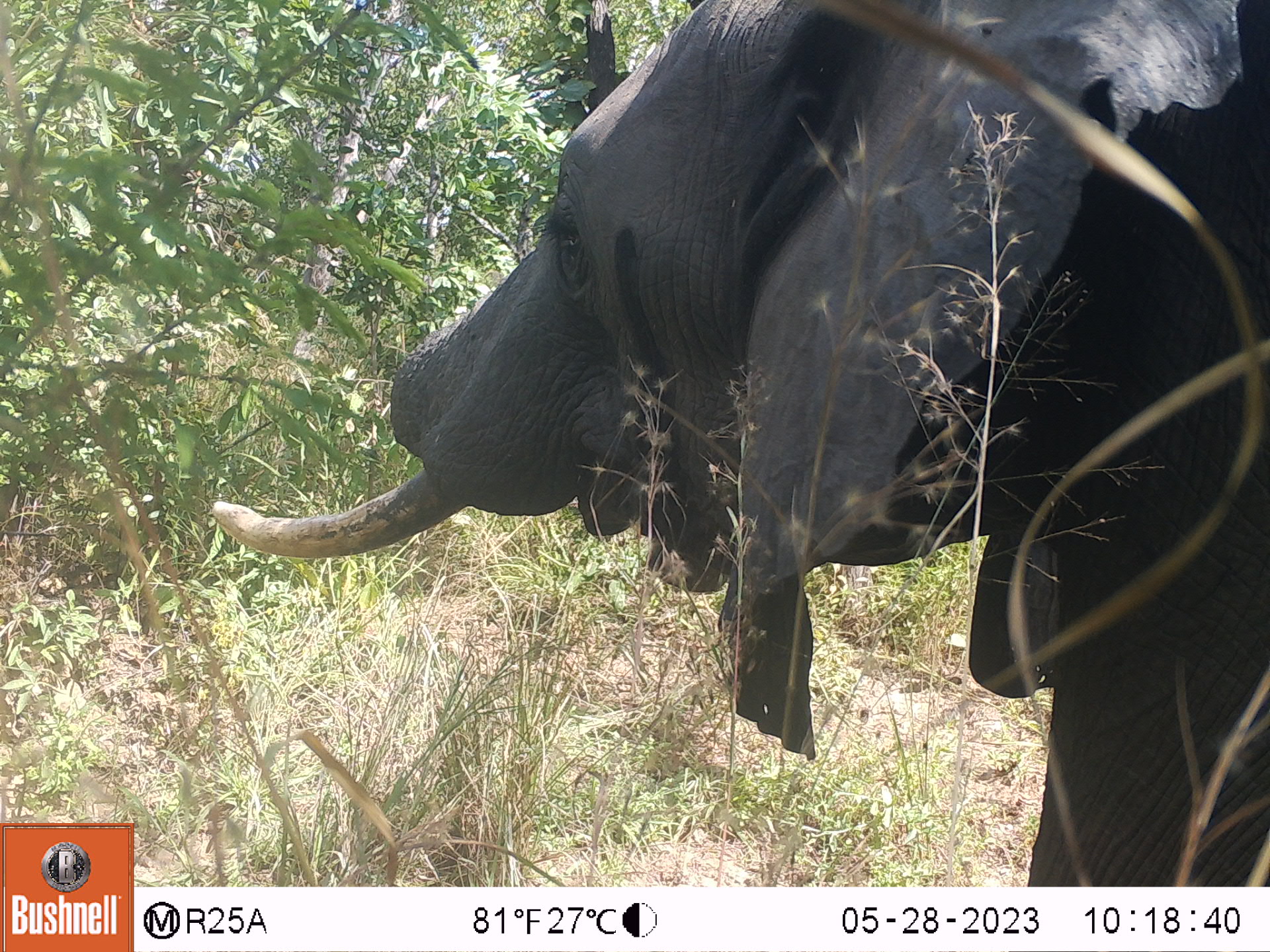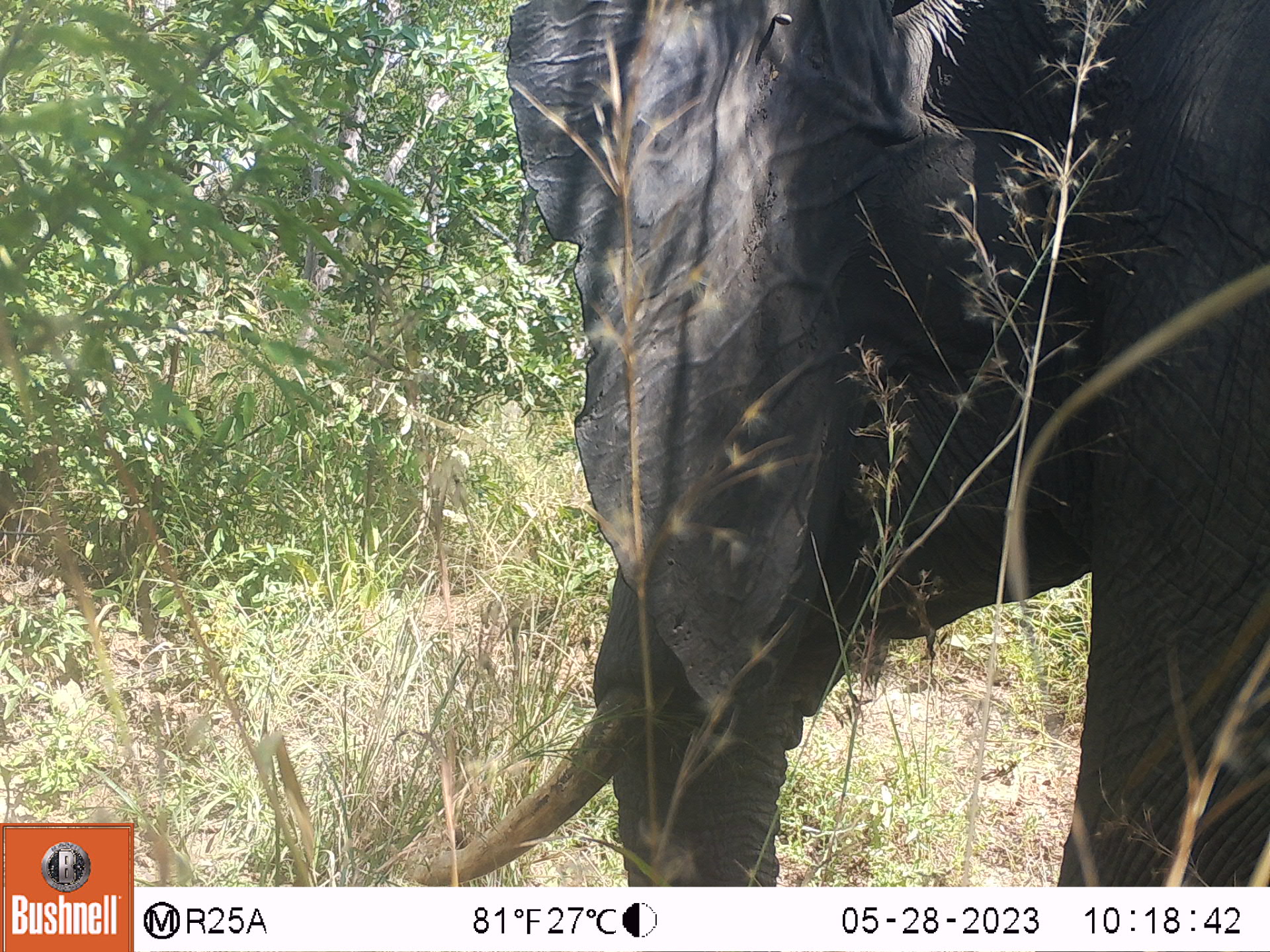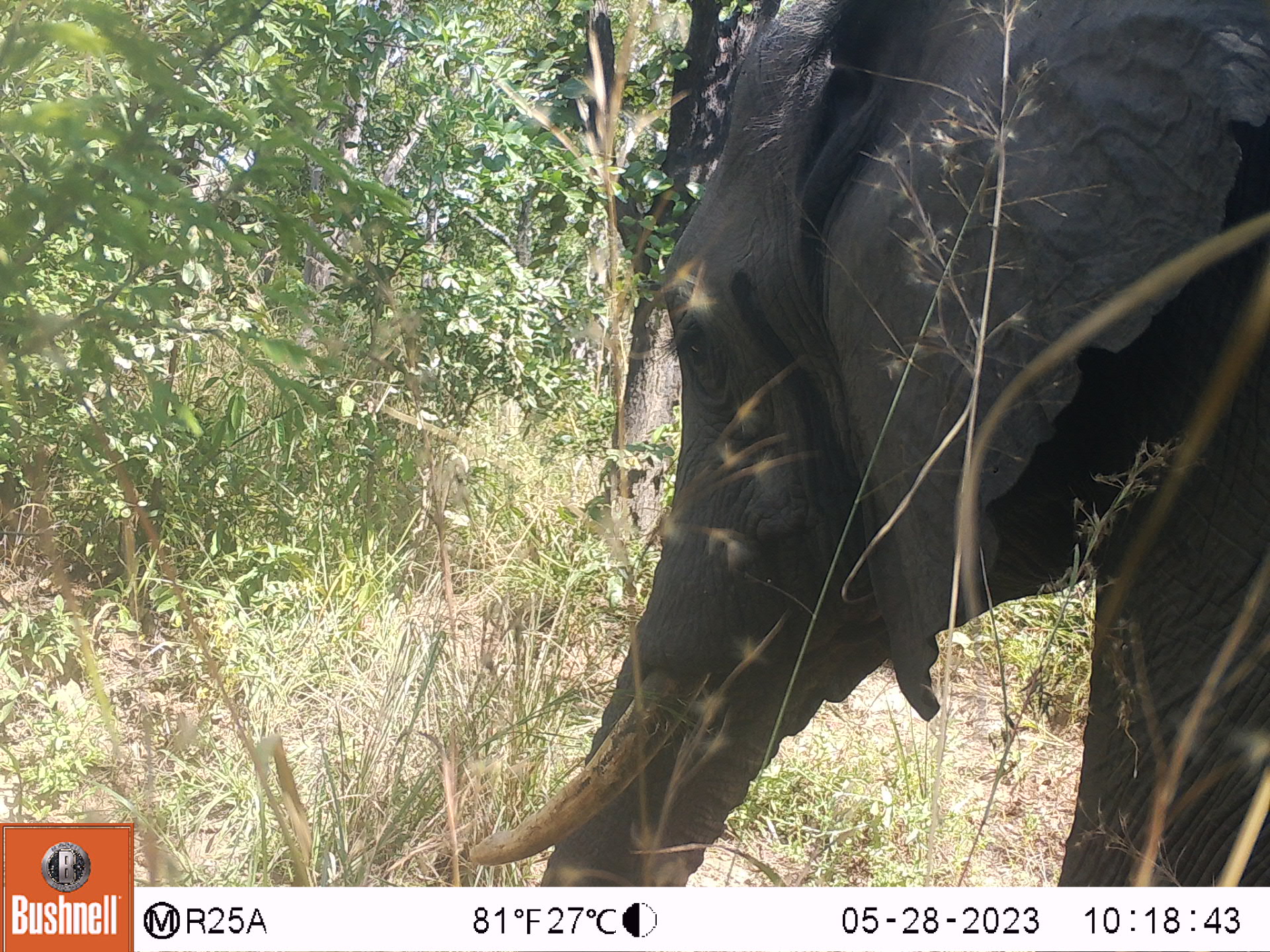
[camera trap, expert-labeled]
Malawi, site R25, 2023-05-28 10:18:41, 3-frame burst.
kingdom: Animalia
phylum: Chordata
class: Mammalia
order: Proboscidea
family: Elephantidae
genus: Loxodonta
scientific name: Loxodonta africana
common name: african savanna elephant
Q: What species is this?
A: African savanna elephant (Loxodonta africana).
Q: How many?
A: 1.